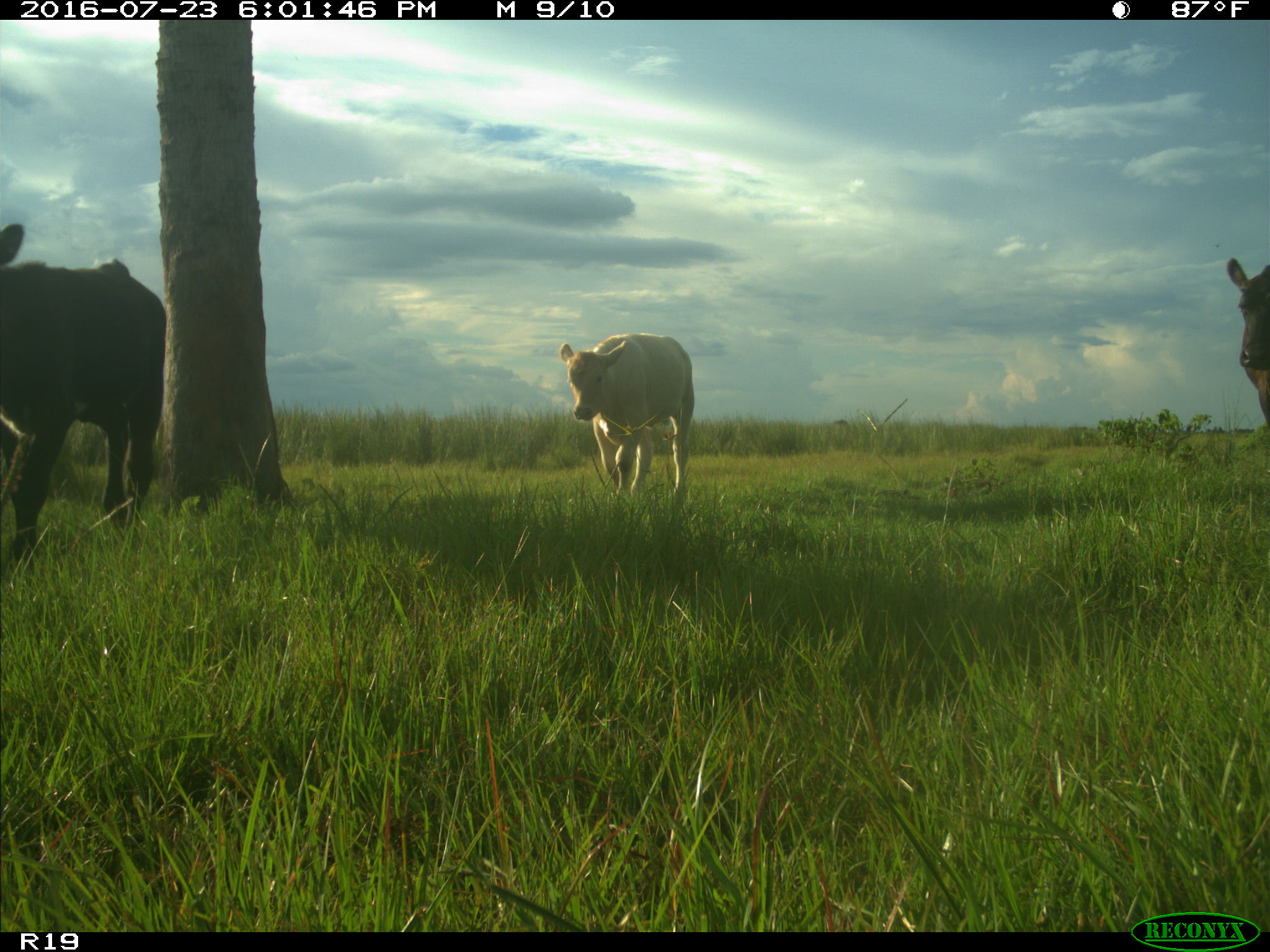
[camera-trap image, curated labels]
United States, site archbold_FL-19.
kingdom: Animalia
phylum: Chordata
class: Mammalia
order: Artiodactyla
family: Bovidae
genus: Bos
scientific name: Bos taurus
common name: domestic cow